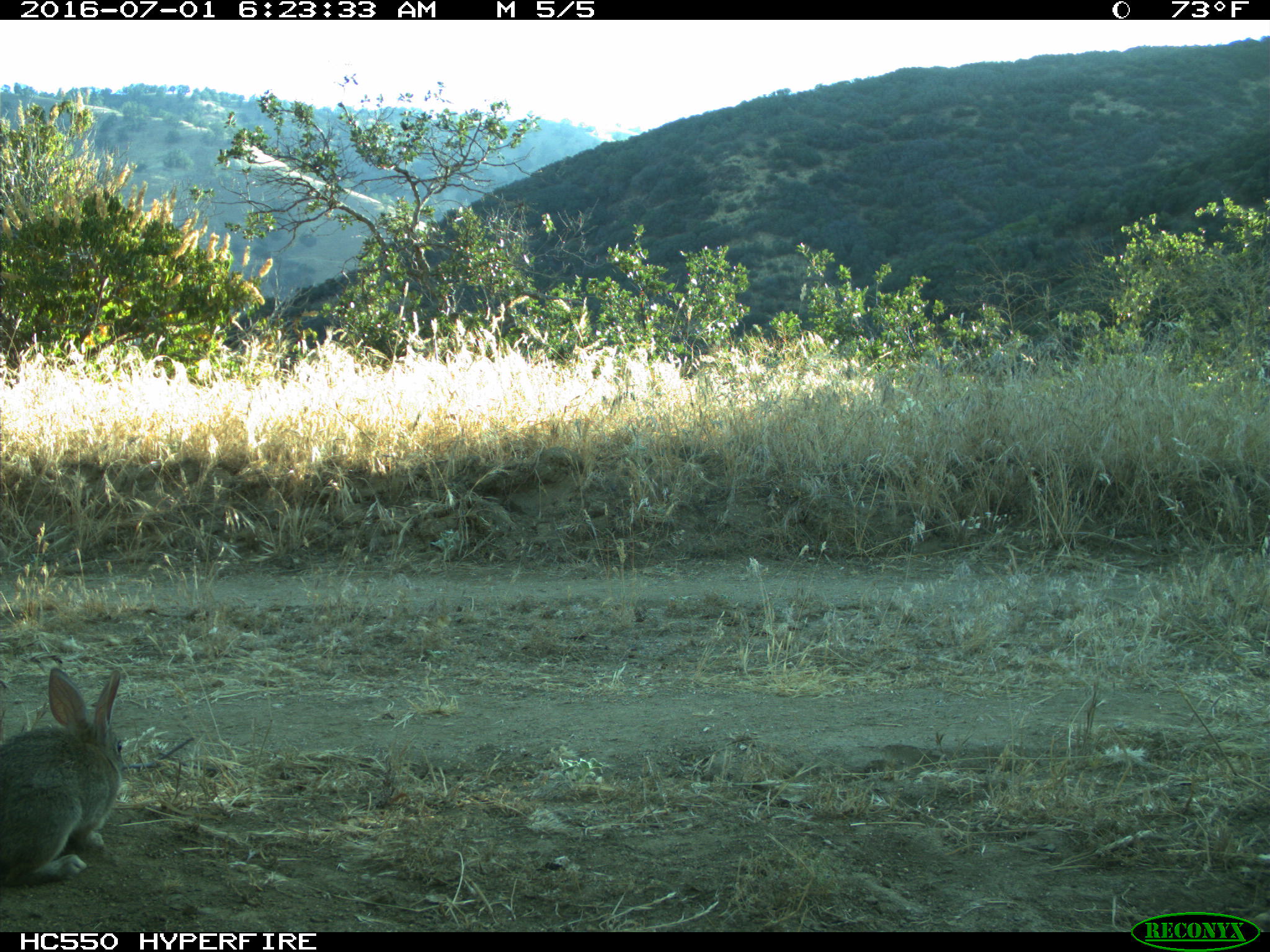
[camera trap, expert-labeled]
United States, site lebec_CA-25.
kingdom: Animalia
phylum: Chordata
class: Mammalia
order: Lagomorpha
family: Leporidae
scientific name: Leporidae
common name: rabbits and hares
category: unidentified rabbit